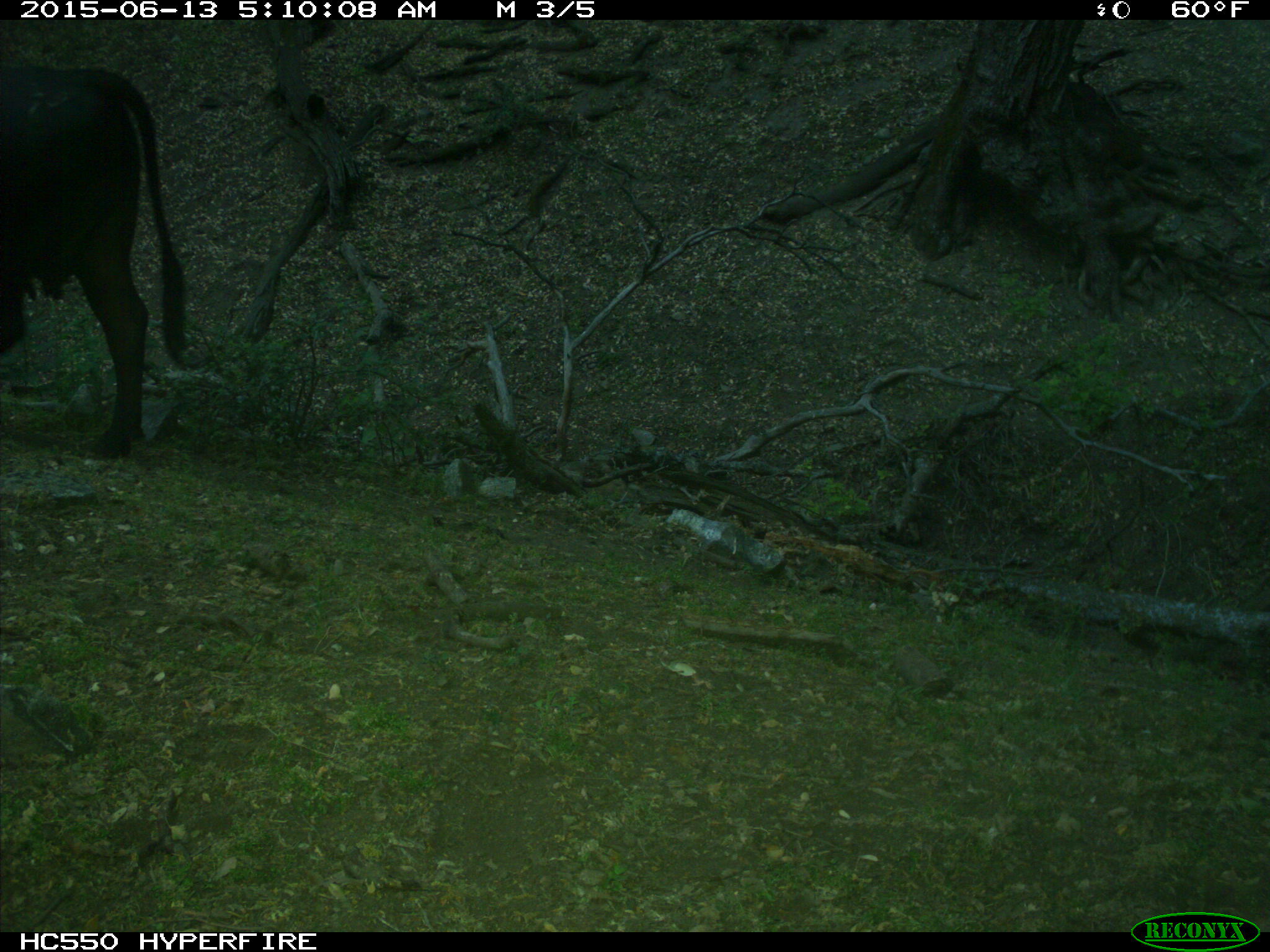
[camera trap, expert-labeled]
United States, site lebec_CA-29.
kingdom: Animalia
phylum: Chordata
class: Mammalia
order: Artiodactyla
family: Bovidae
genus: Bos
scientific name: Bos taurus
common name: domestic cow